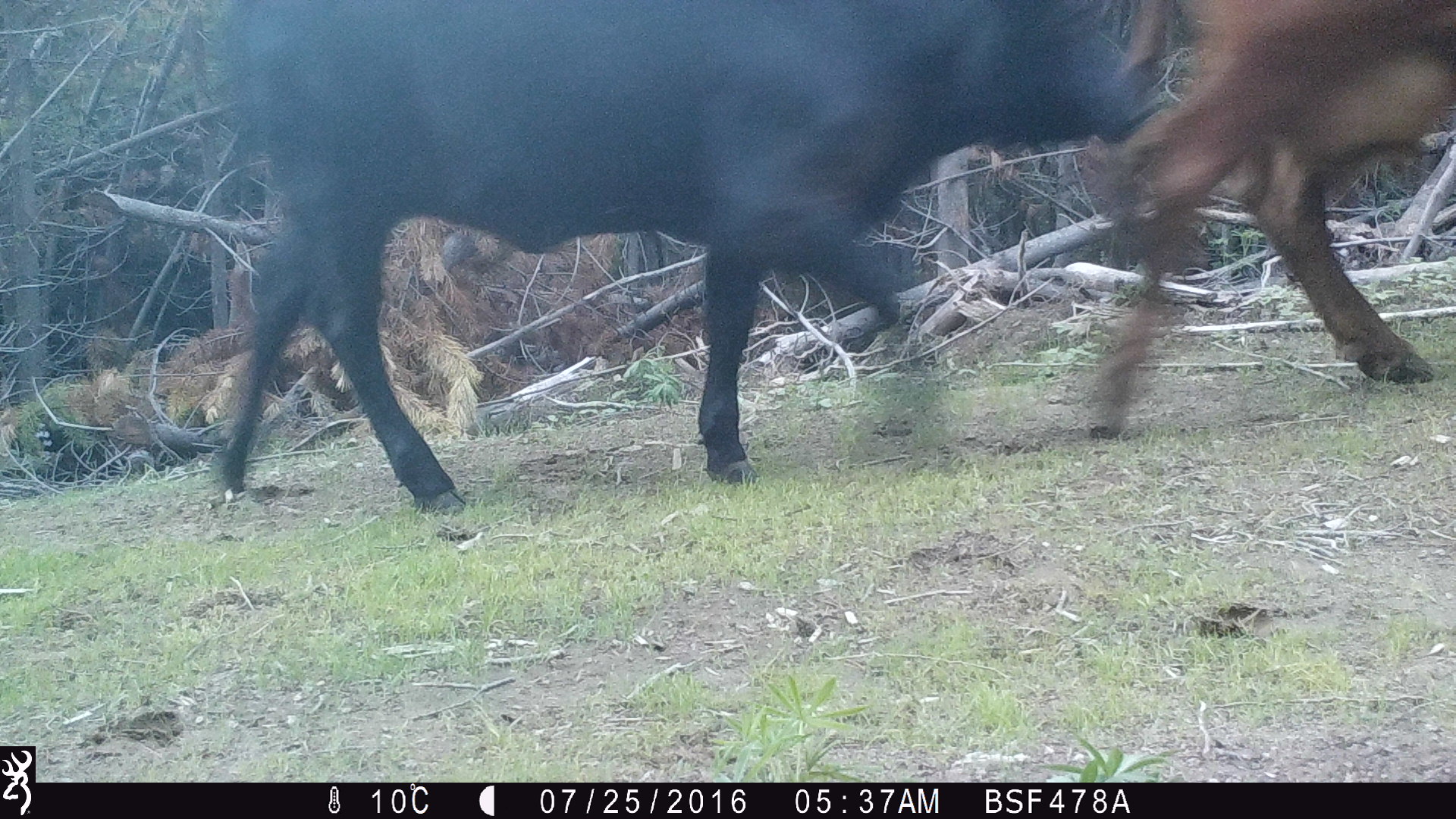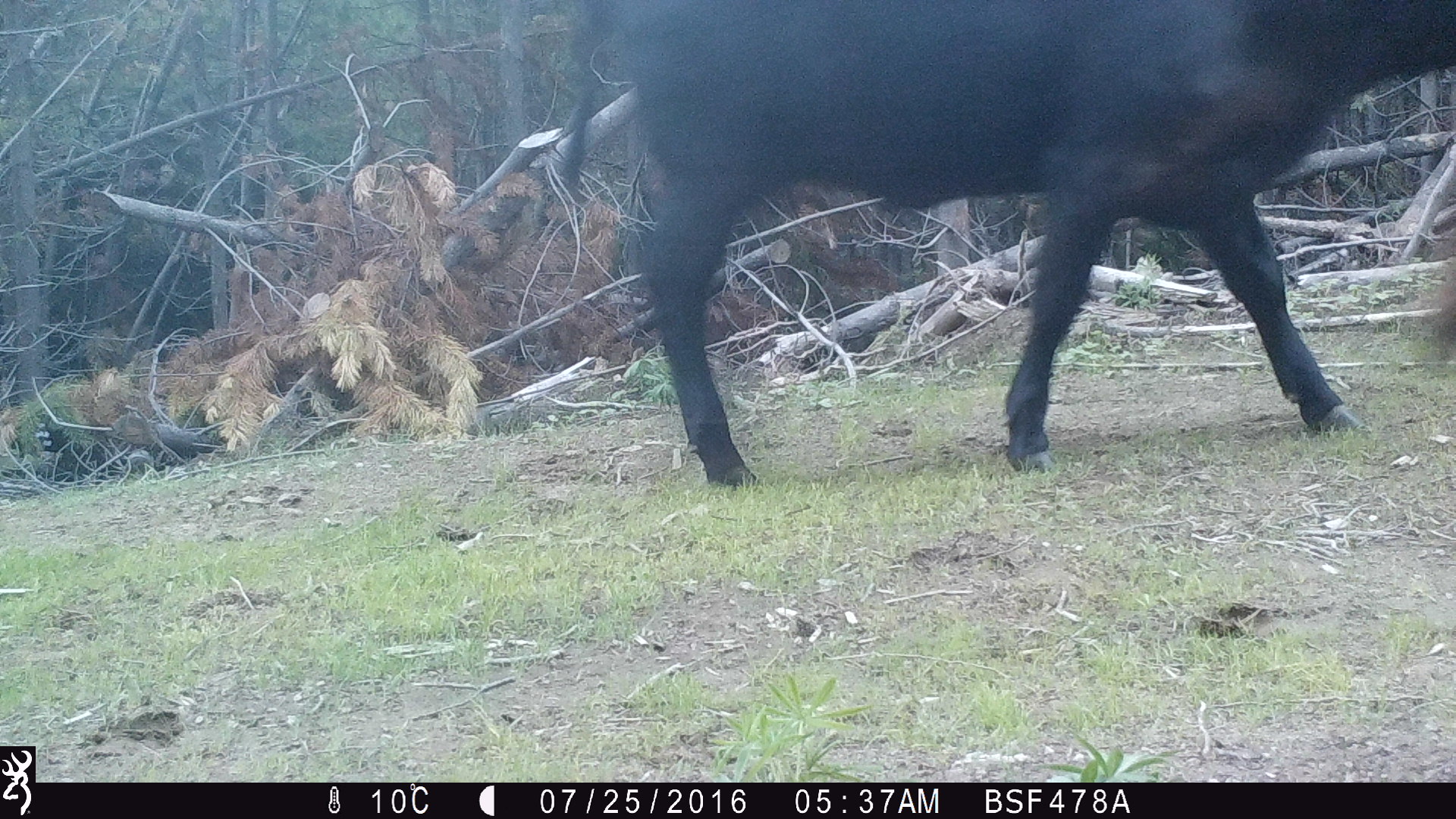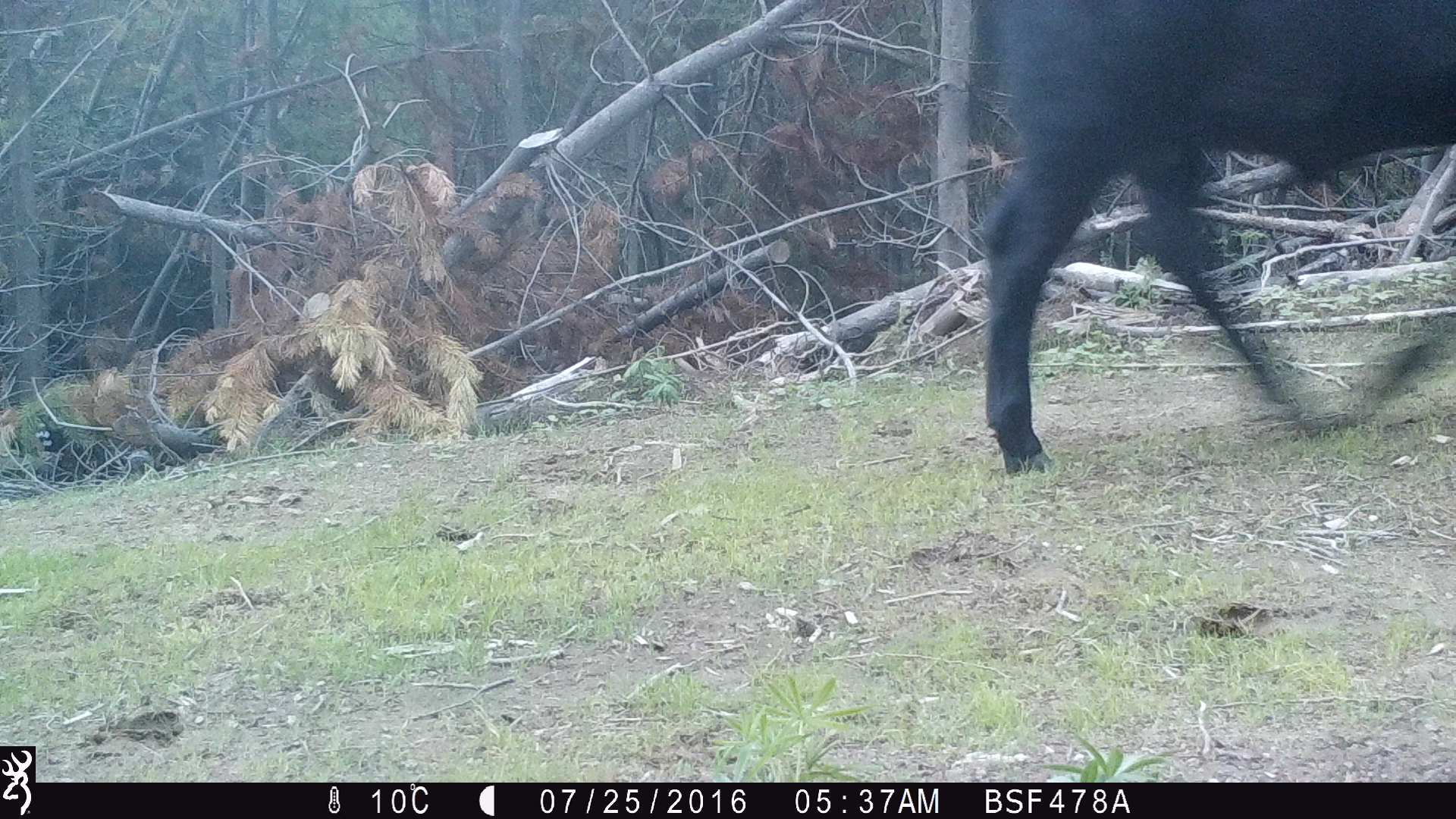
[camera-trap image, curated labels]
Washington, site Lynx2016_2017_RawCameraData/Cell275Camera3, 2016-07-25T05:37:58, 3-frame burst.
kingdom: Animalia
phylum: Chordata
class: Mammalia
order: Artiodactyla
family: Bovidae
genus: Bos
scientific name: Bos taurus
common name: domestic cattle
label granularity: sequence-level